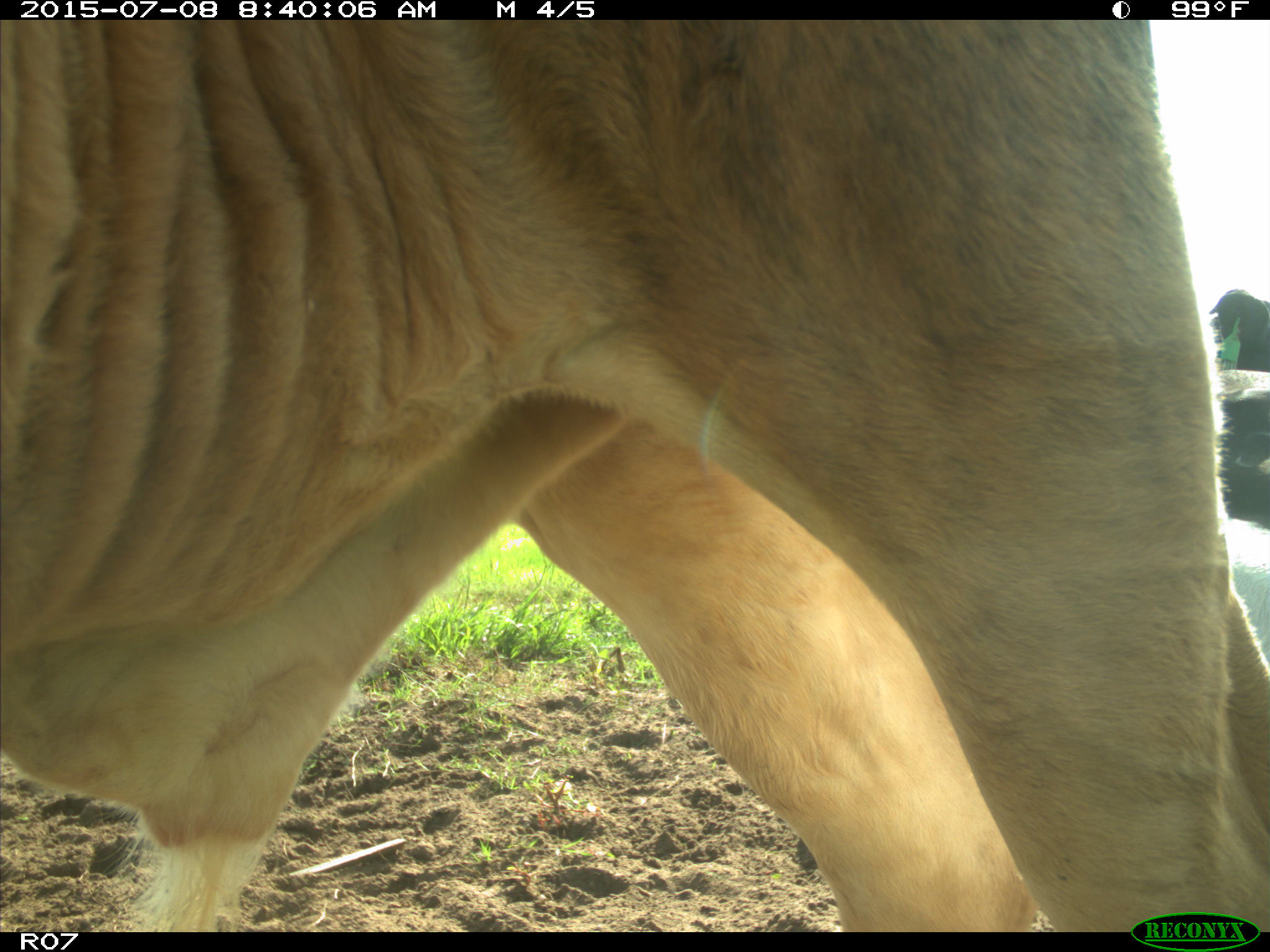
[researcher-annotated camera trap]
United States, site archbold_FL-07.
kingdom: Animalia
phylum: Chordata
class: Mammalia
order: Artiodactyla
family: Bovidae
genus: Bos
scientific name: Bos taurus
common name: domestic cow